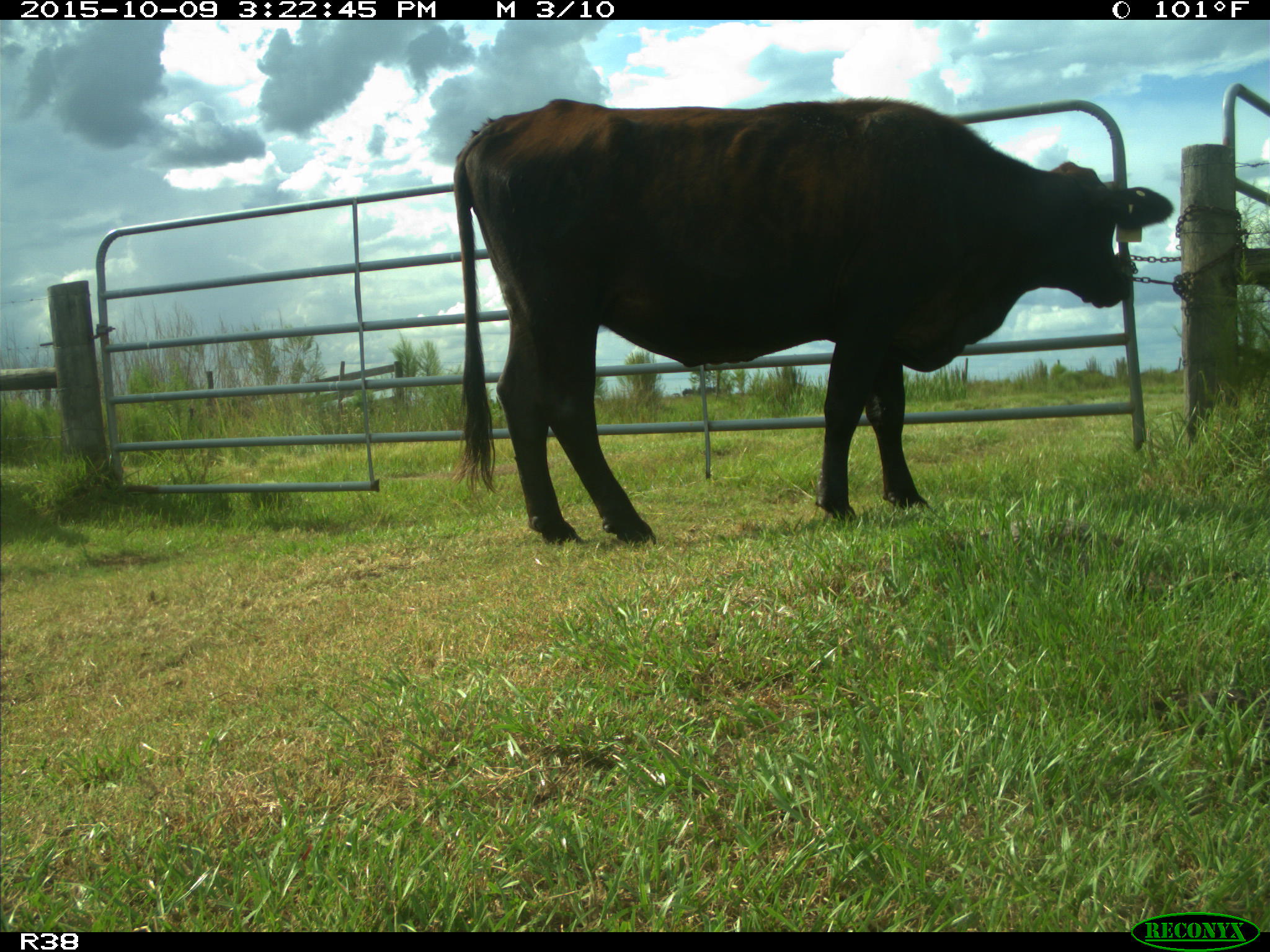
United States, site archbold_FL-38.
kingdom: Animalia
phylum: Chordata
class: Mammalia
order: Artiodactyla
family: Bovidae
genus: Bos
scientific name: Bos taurus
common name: domestic cow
Bos taurus (domestic cow).